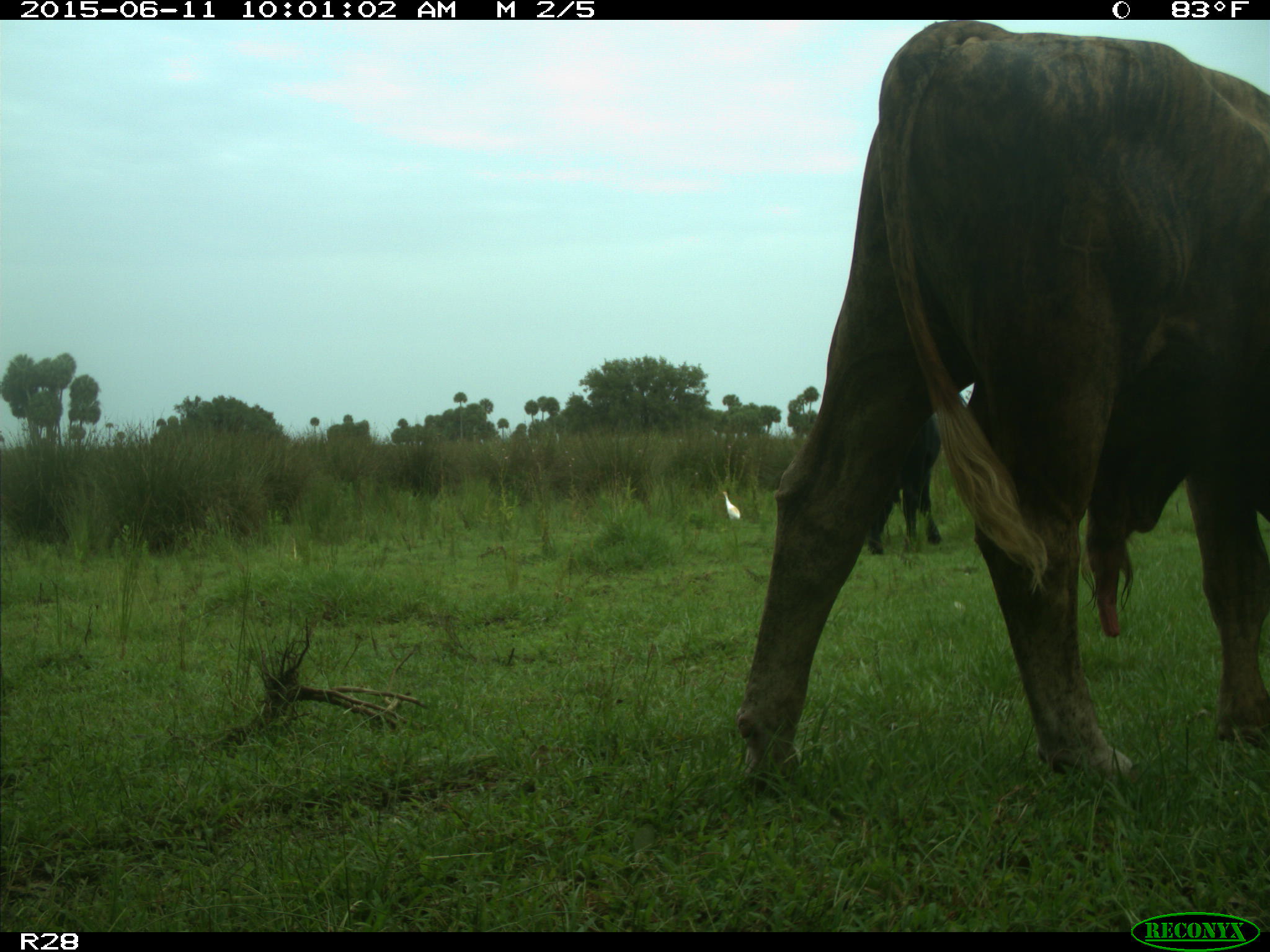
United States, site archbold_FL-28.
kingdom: Animalia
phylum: Chordata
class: Mammalia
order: Artiodactyla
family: Bovidae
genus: Bos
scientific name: Bos taurus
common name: domestic cow